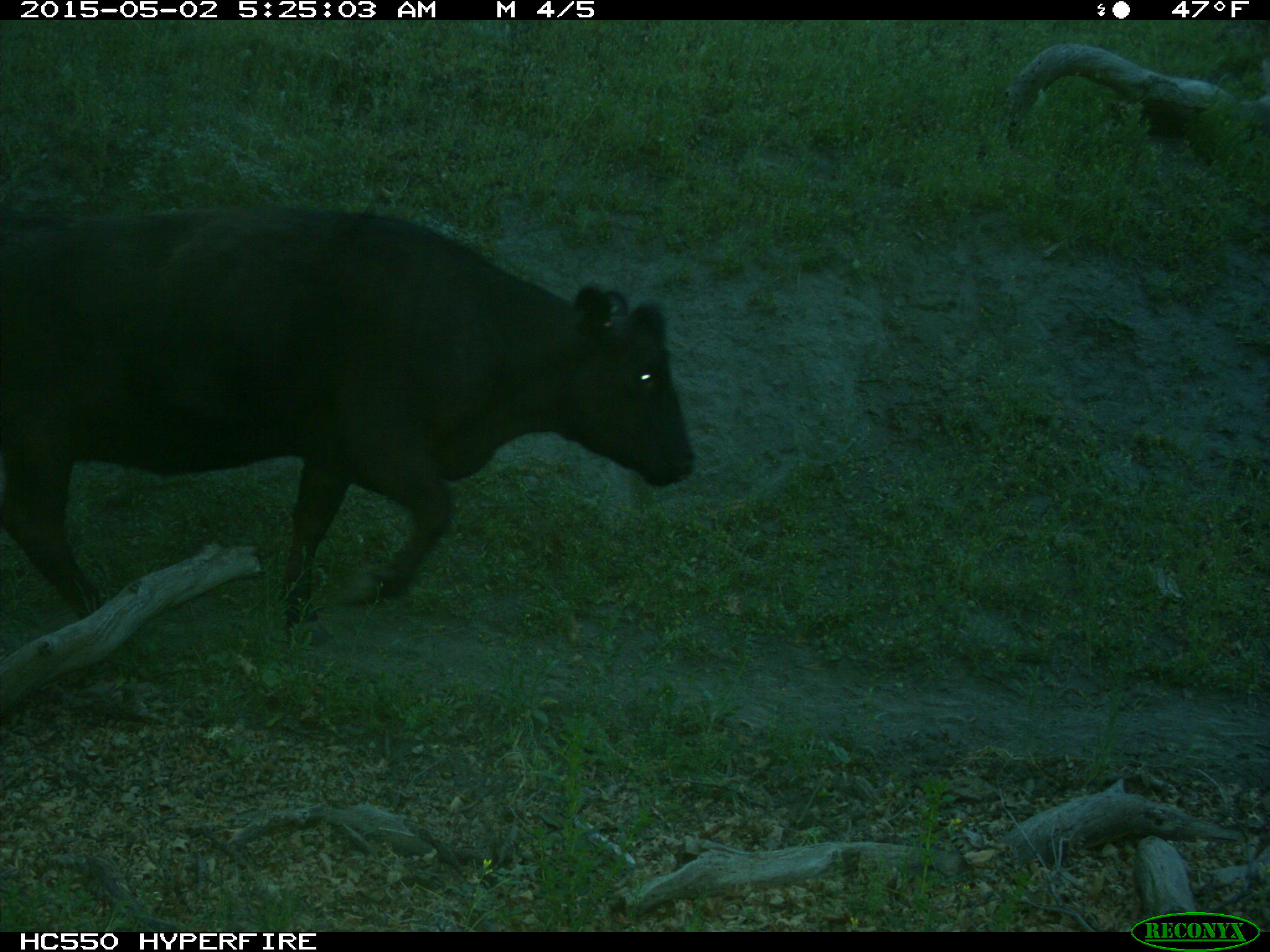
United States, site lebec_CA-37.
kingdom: Animalia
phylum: Chordata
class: Mammalia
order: Artiodactyla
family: Bovidae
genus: Bos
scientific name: Bos taurus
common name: domestic cow